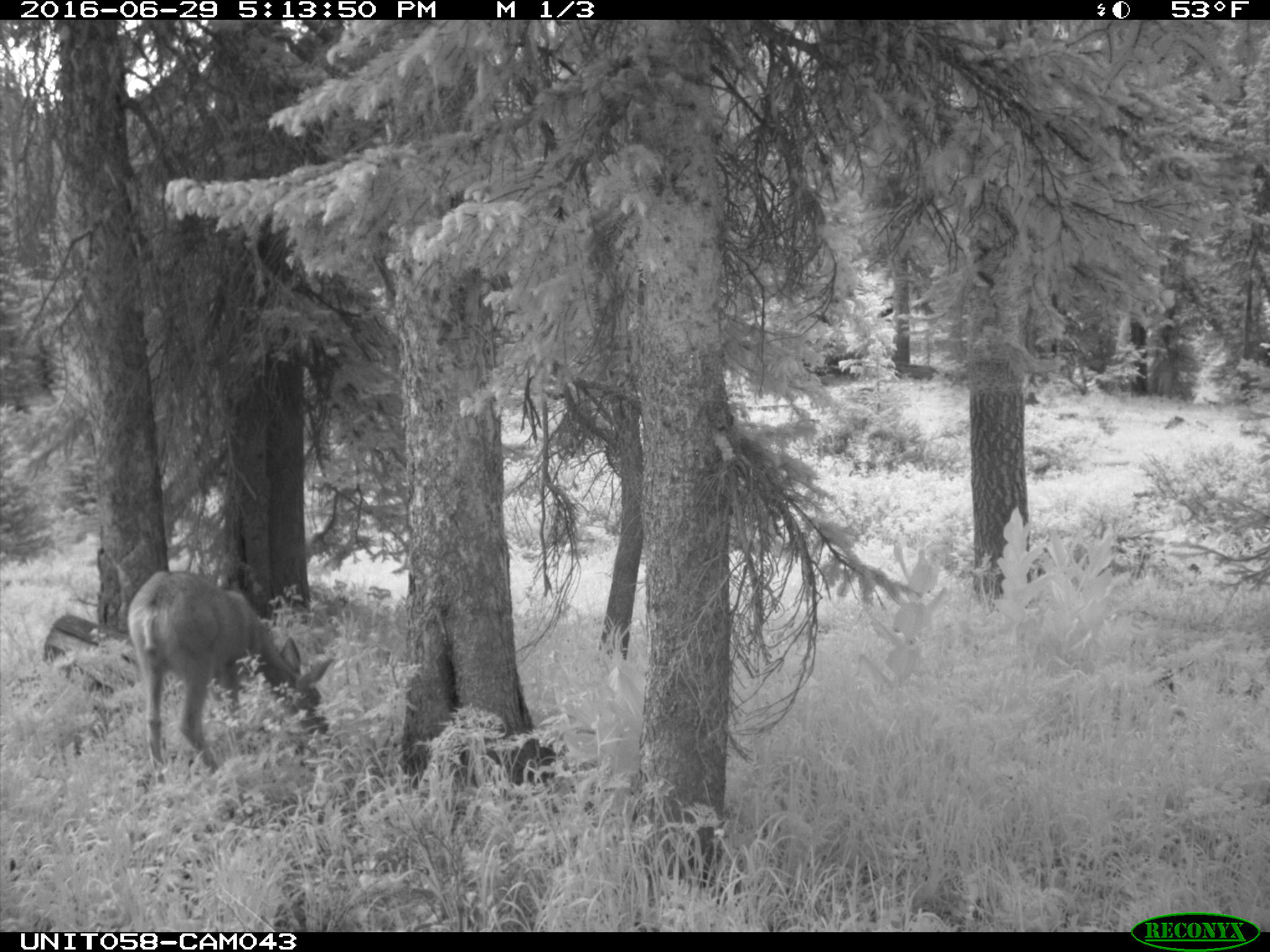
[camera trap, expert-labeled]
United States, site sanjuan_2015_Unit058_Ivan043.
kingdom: Animalia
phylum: Chordata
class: Mammalia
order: Artiodactyla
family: Cervidae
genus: Odocoileus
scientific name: Odocoileus hemionus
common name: mule deer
Odocoileus hemionus (mule deer).